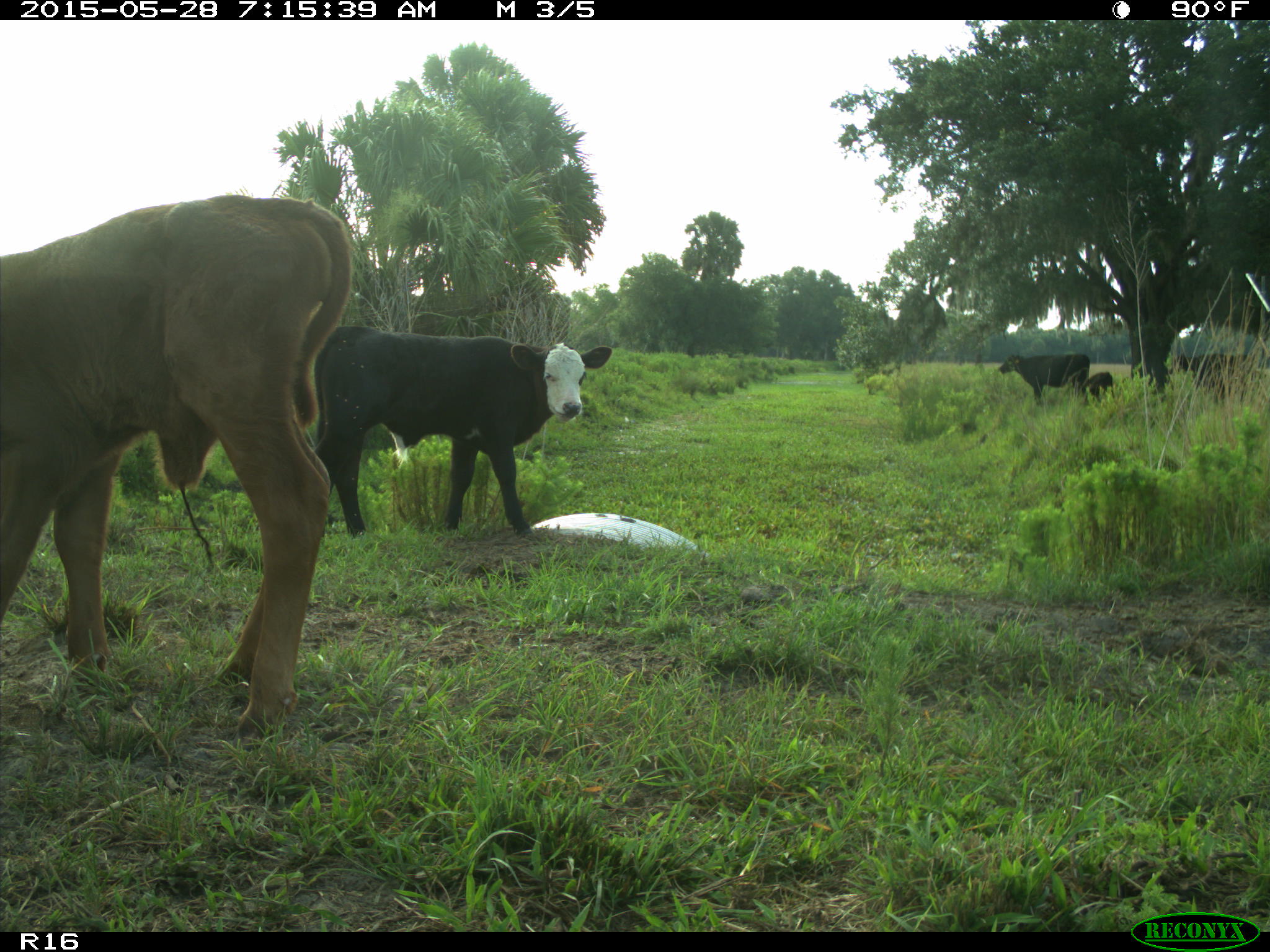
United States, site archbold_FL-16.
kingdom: Animalia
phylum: Chordata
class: Mammalia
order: Artiodactyla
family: Bovidae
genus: Bos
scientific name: Bos taurus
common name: domestic cow